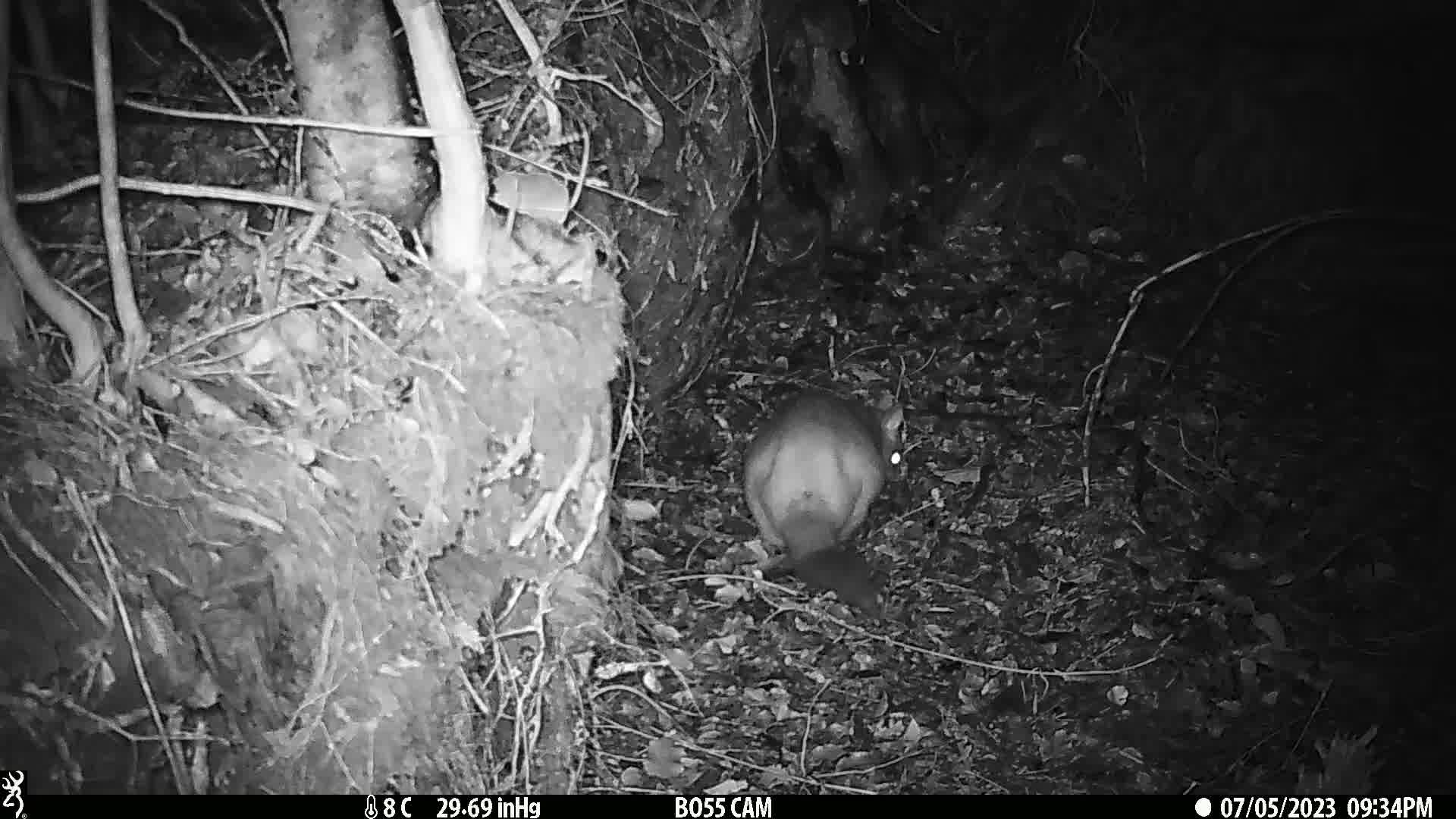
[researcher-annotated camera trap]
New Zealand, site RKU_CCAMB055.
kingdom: Animalia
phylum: Chordata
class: Mammalia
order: Diprotodontia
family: Phalangeridae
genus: Trichosurus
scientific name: Trichosurus vulpecula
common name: common brushtail possum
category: possum